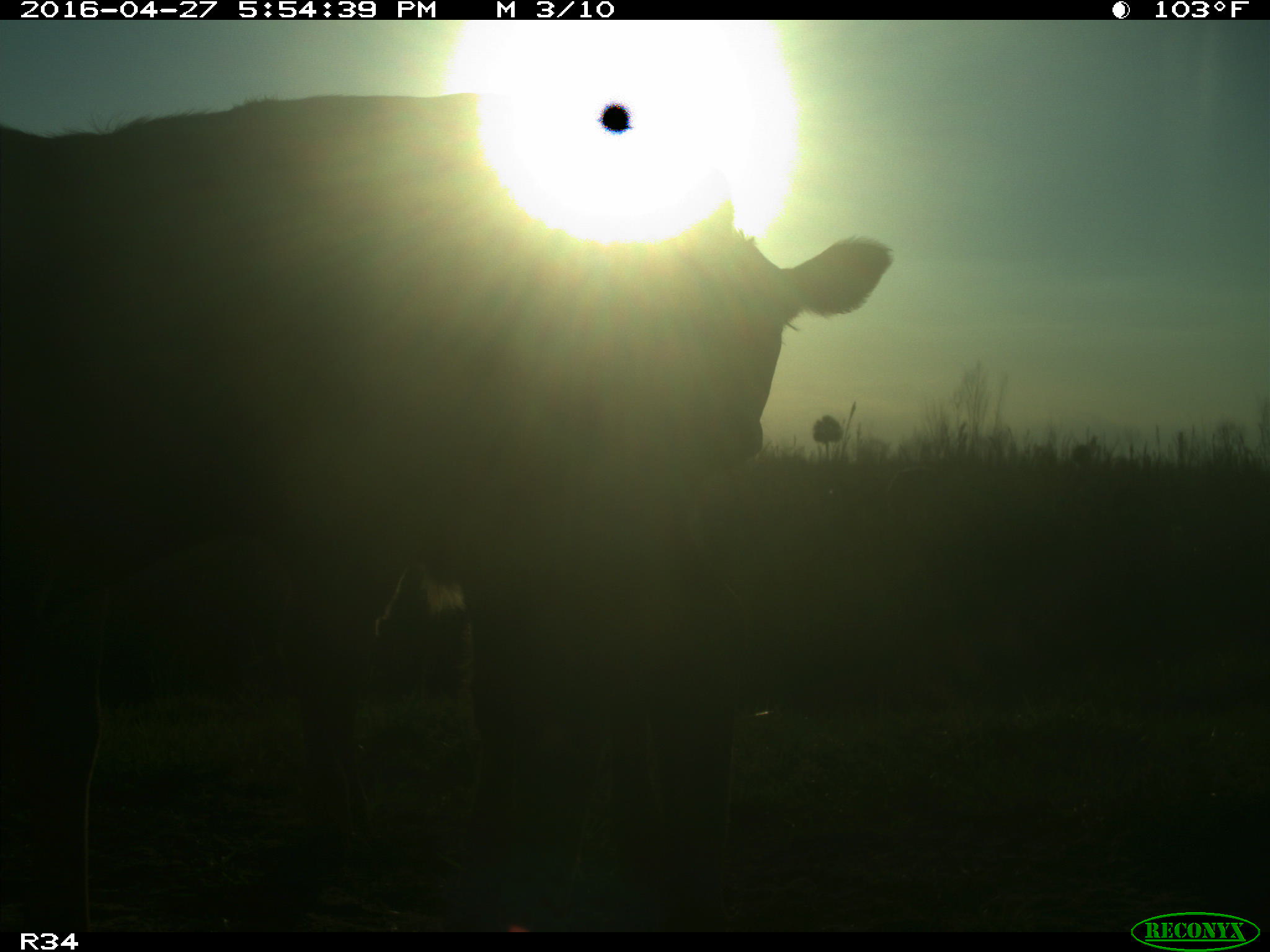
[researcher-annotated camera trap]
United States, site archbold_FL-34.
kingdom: Animalia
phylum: Chordata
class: Mammalia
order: Artiodactyla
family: Bovidae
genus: Bos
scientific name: Bos taurus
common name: domestic cow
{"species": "Bos taurus (domestic cow)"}